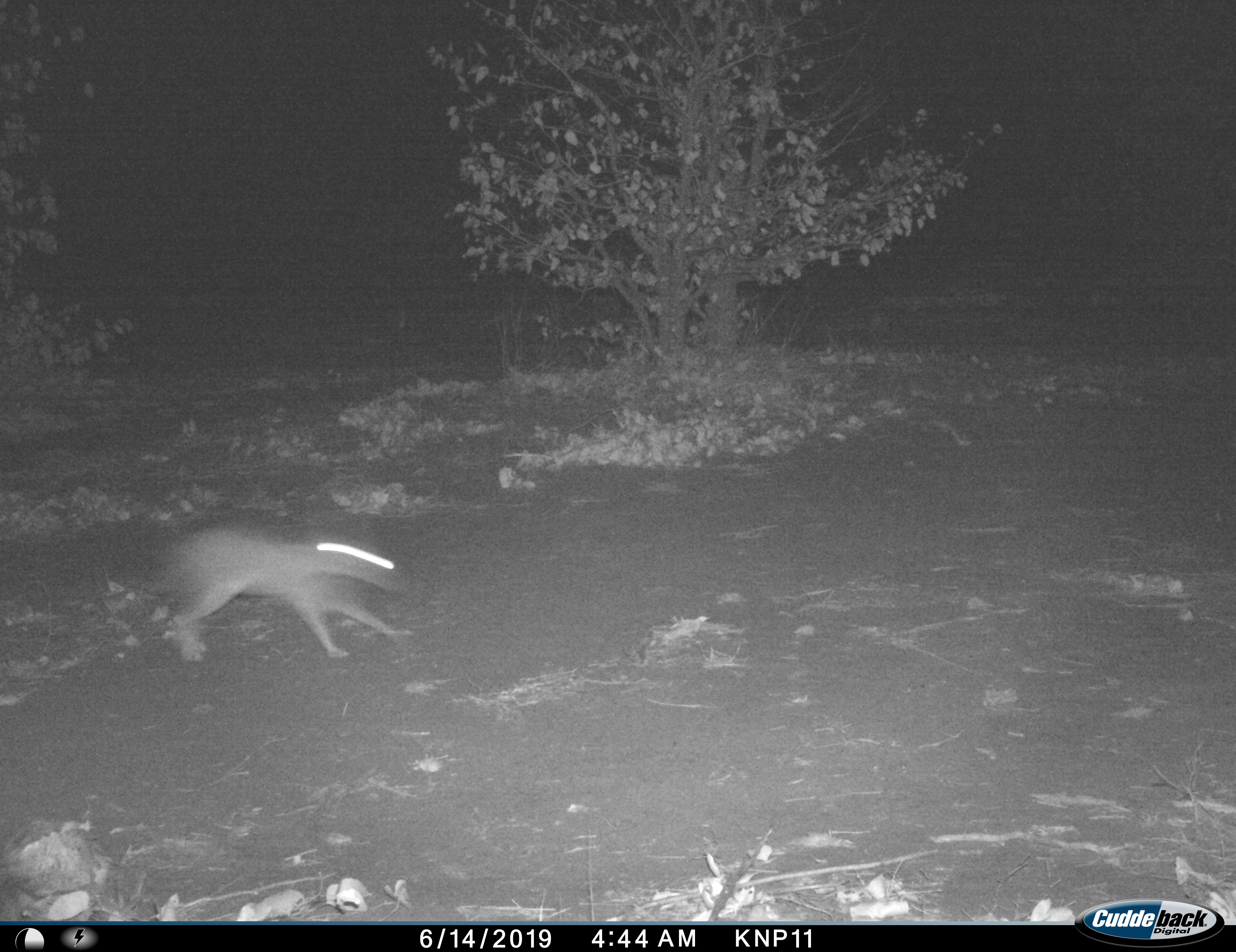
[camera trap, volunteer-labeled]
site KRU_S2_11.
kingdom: Animalia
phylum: Chordata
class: Mammalia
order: Carnivora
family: Herpestidae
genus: Herpestes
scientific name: Herpestes sanguineus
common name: slender mongoose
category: mongooseslender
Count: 1.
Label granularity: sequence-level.